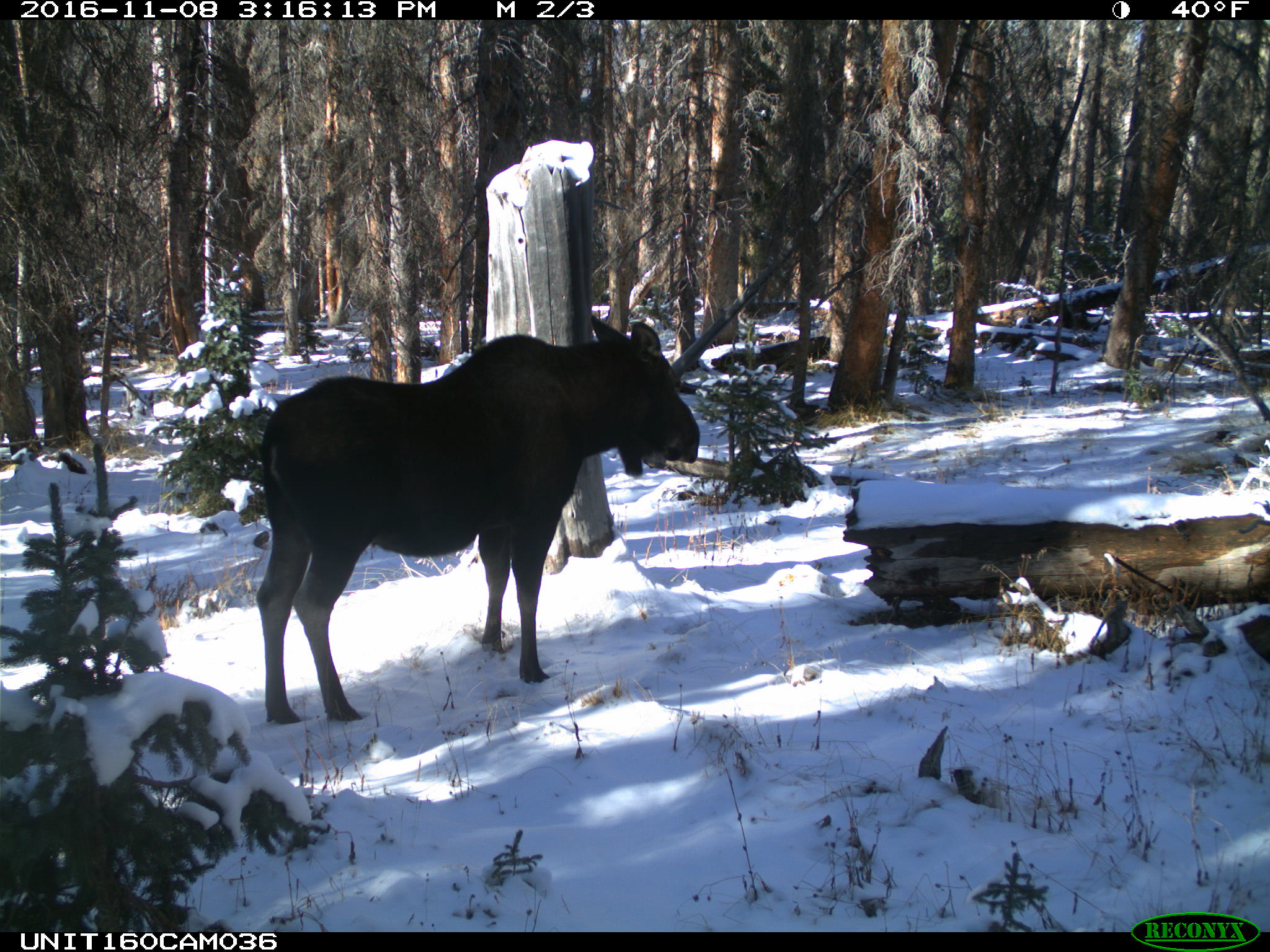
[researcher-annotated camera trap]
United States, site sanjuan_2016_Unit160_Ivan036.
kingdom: Animalia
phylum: Chordata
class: Mammalia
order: Artiodactyla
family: Cervidae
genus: Alces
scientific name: Alces alces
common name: moose